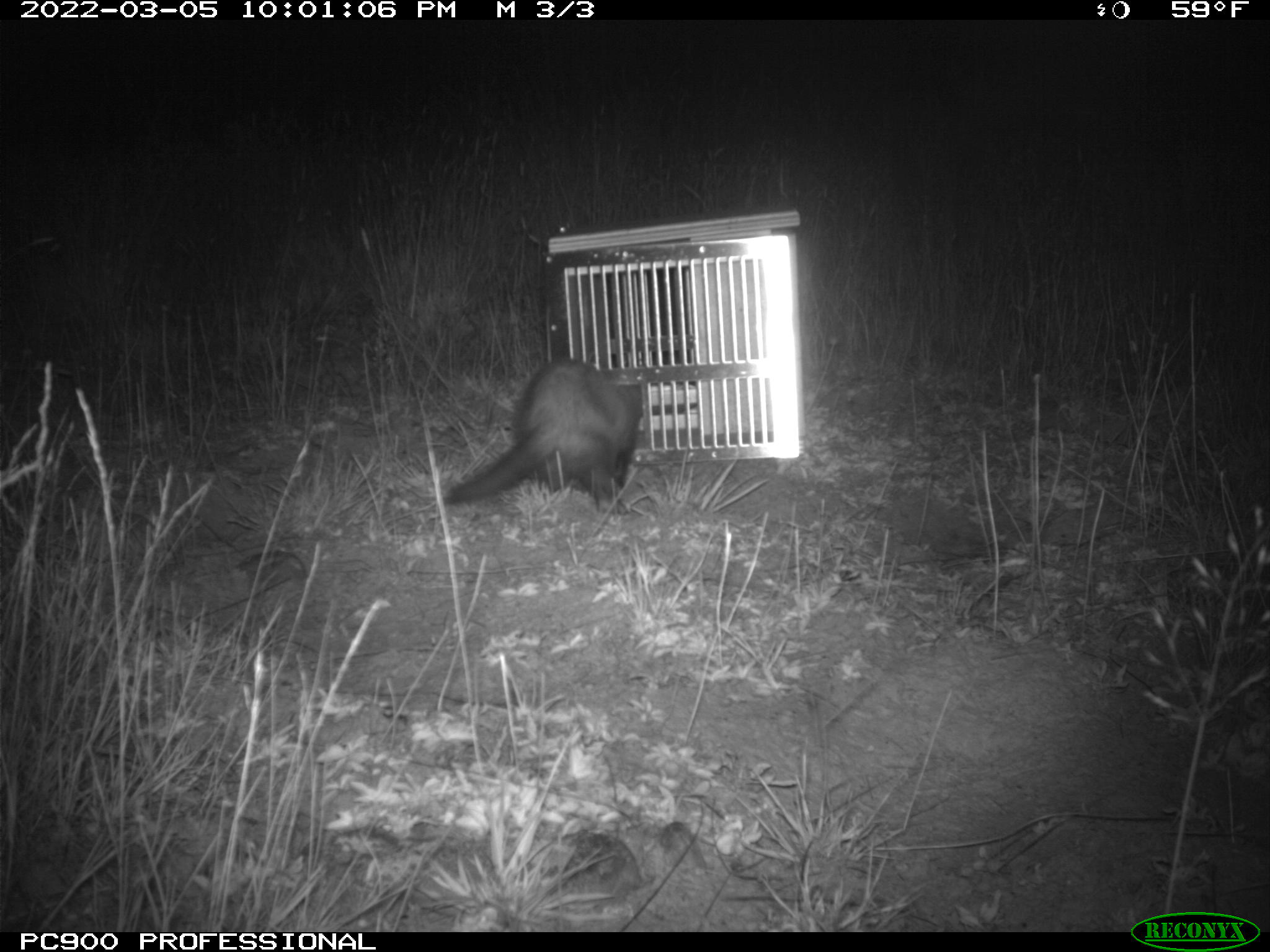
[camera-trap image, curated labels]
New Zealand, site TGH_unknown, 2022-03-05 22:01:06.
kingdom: Animalia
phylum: Chordata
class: Mammalia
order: Carnivora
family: Mustelidae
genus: Mustela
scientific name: Mustela furo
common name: ferret